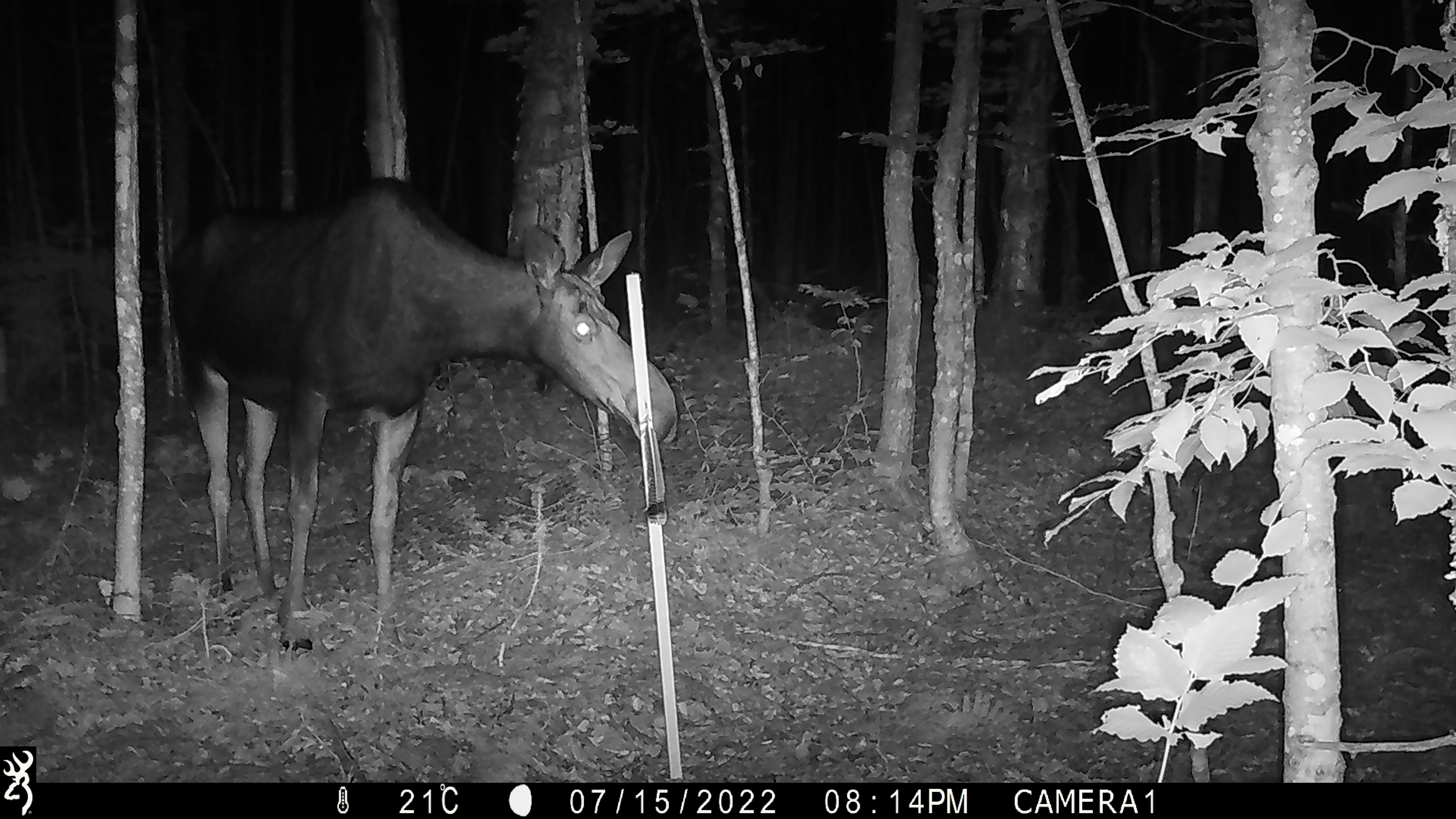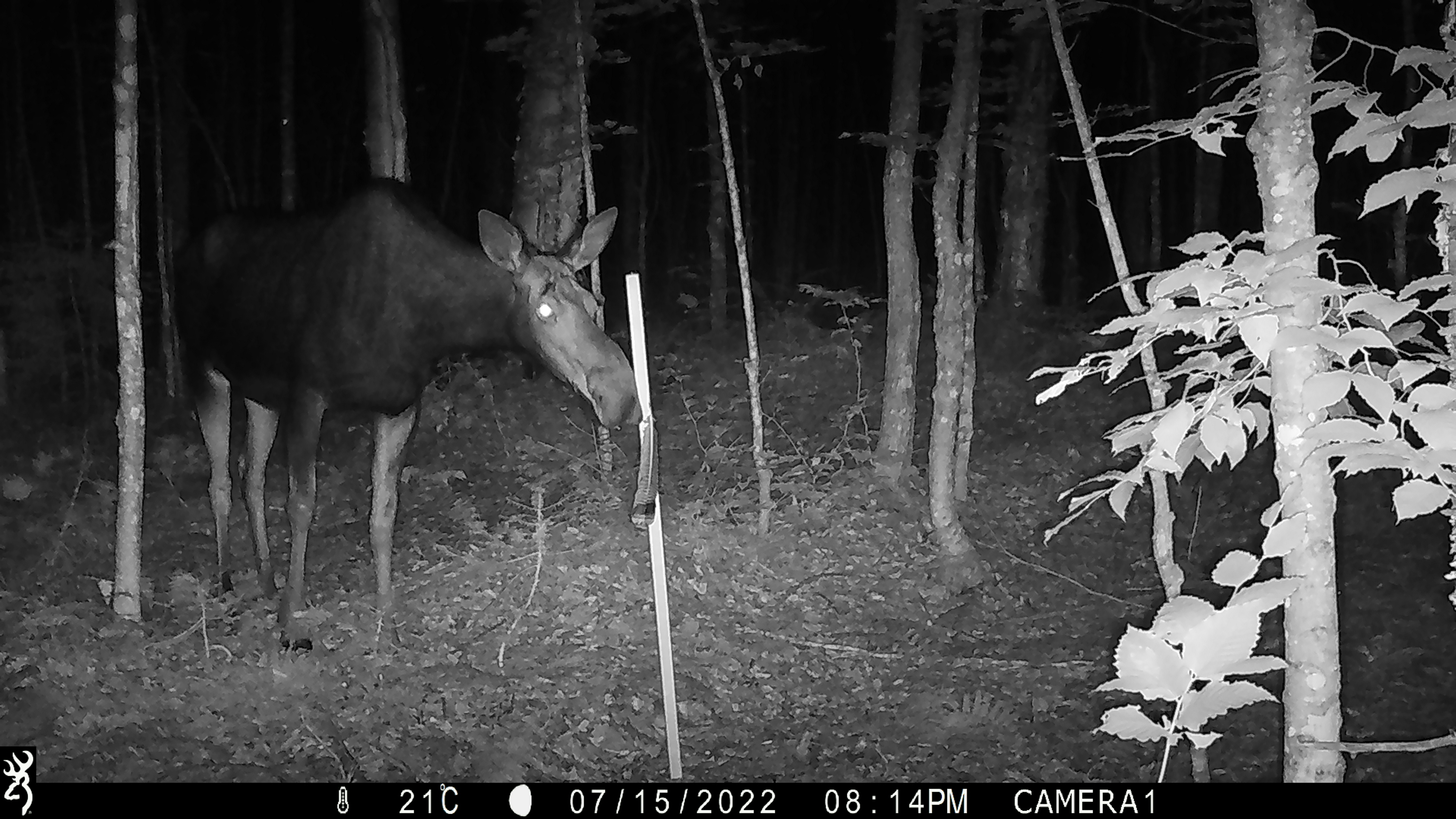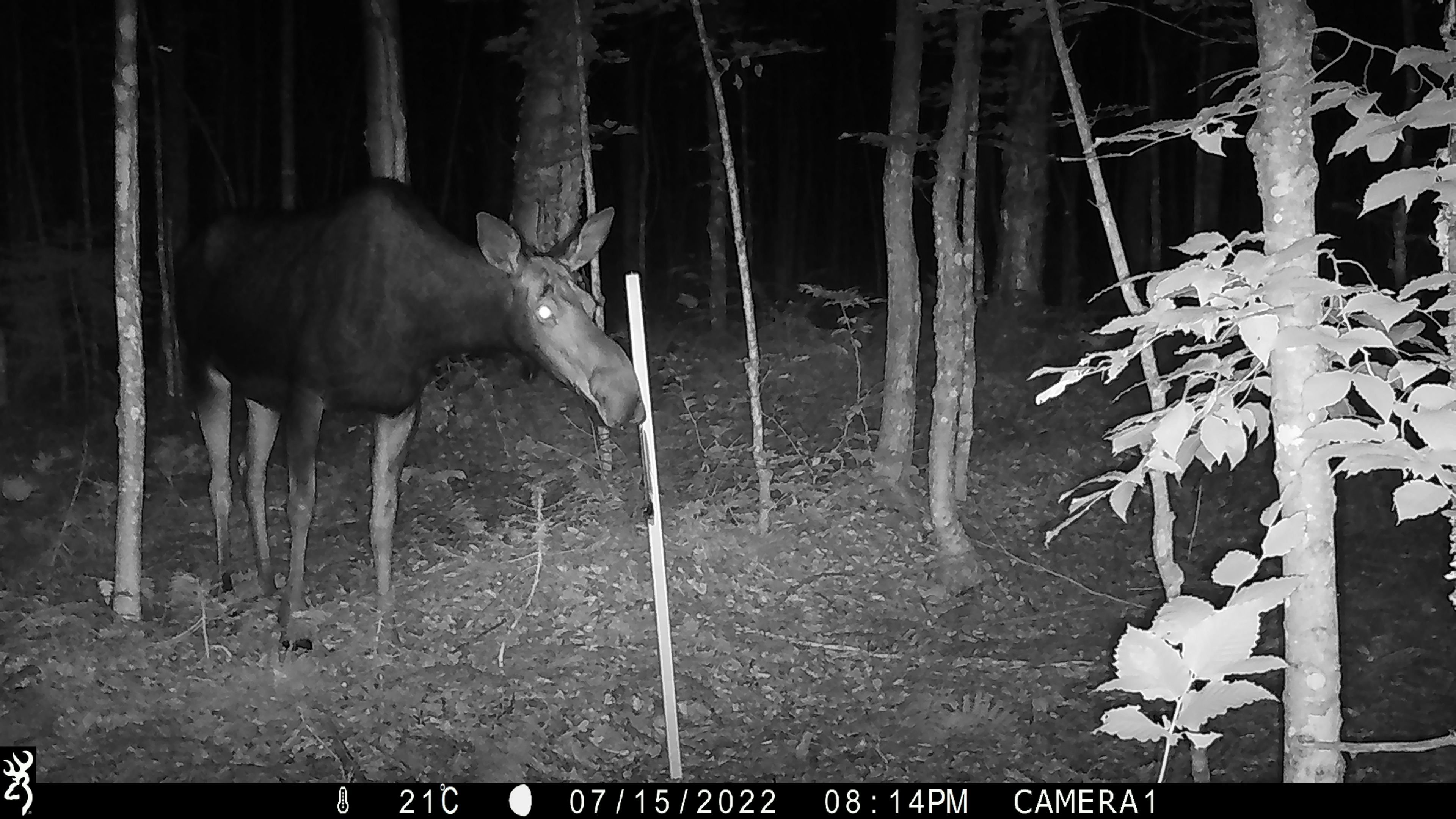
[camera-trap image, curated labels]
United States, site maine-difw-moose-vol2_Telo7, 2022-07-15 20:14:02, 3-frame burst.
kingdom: Animalia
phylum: Chordata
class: Mammalia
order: Artiodactyla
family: Cervidae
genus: Alces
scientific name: Alces alces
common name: moose